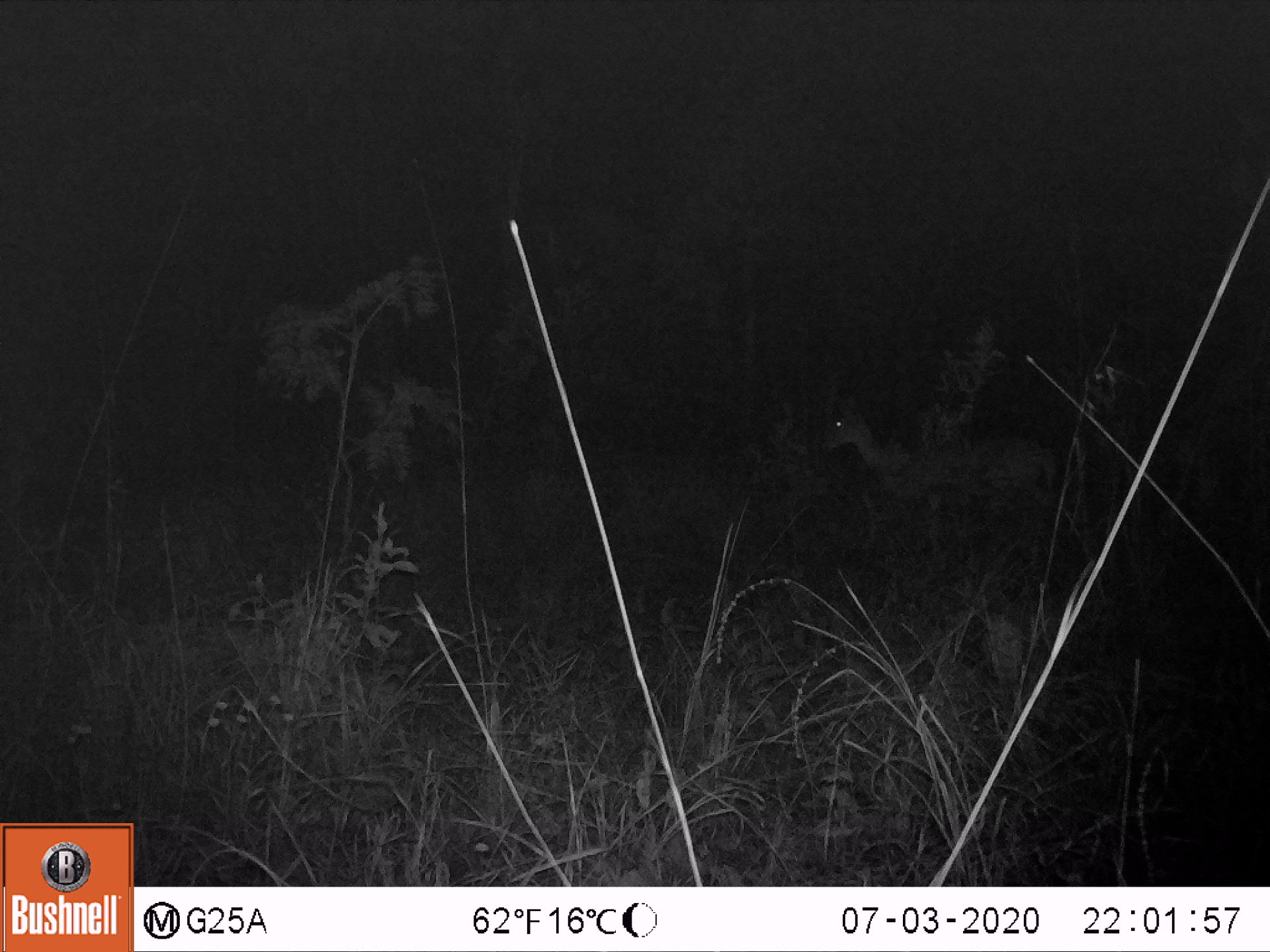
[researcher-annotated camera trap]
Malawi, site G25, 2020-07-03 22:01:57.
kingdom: Animalia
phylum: Chordata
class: Mammalia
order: Artiodactyla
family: Bovidae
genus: Redunca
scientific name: Redunca arundinum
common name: southern reedbuck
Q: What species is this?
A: Southern reedbuck (Redunca arundinum).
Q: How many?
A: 1.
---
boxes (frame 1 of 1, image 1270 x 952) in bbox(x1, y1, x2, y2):
southern reedbuck: bbox(810, 380, 1065, 519)